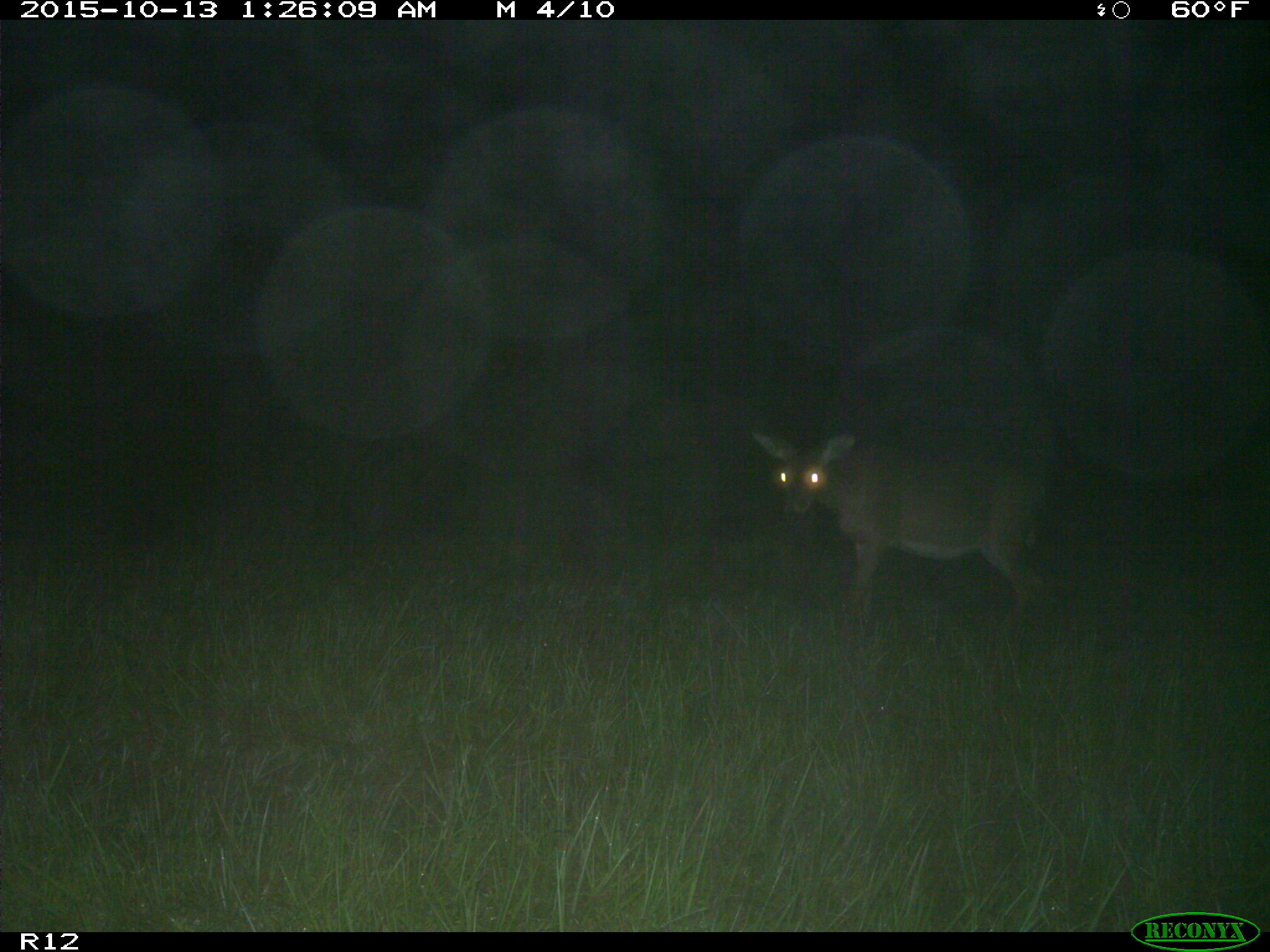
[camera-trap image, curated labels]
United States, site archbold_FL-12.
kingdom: Animalia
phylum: Chordata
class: Mammalia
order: Artiodactyla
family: Cervidae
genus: Odocoileus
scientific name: Odocoileus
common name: deer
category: unidentified deer